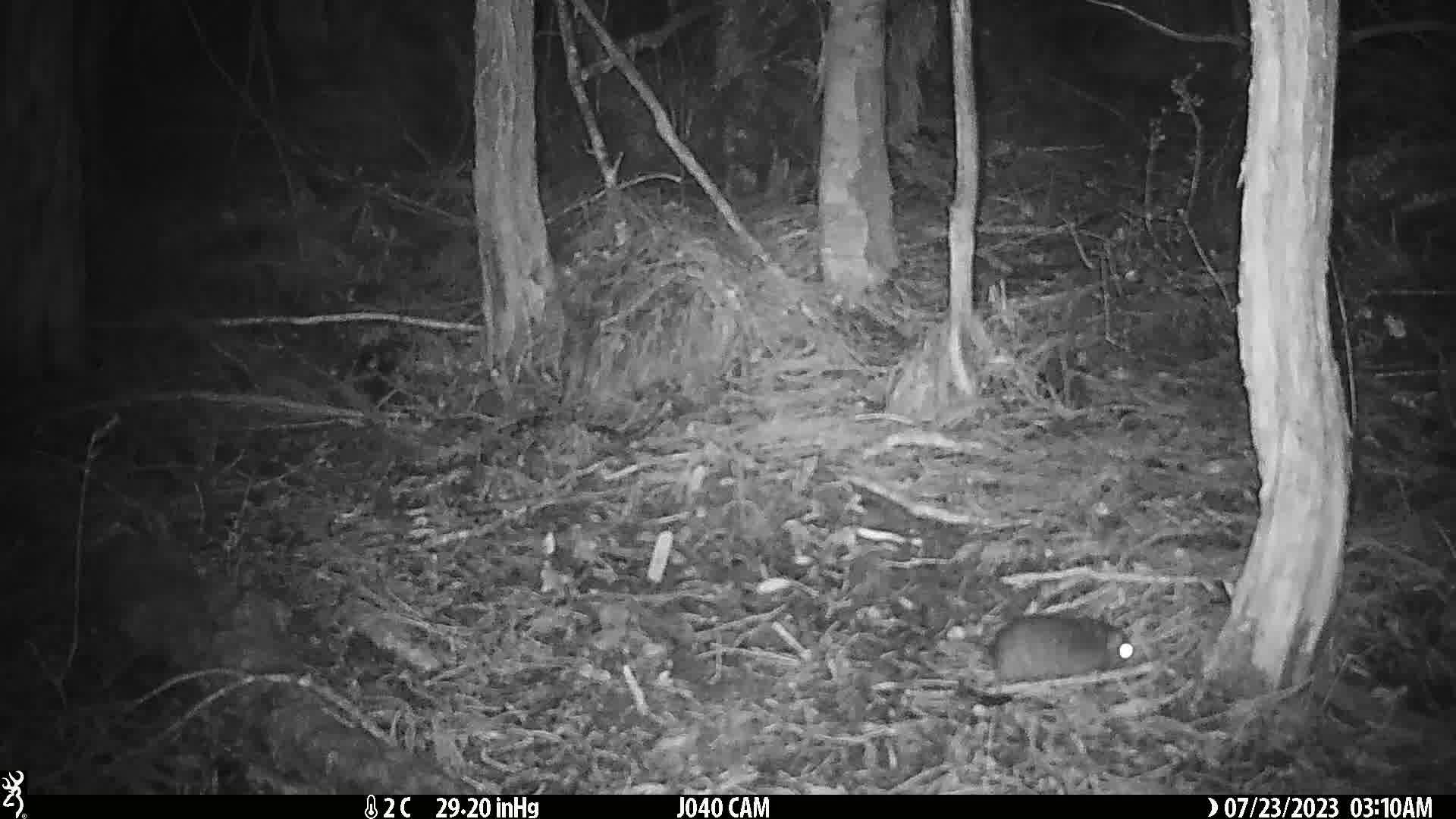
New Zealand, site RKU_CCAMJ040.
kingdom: Animalia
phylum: Chordata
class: Mammalia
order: Rodentia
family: Muridae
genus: Rattus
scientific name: Rattus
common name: rat